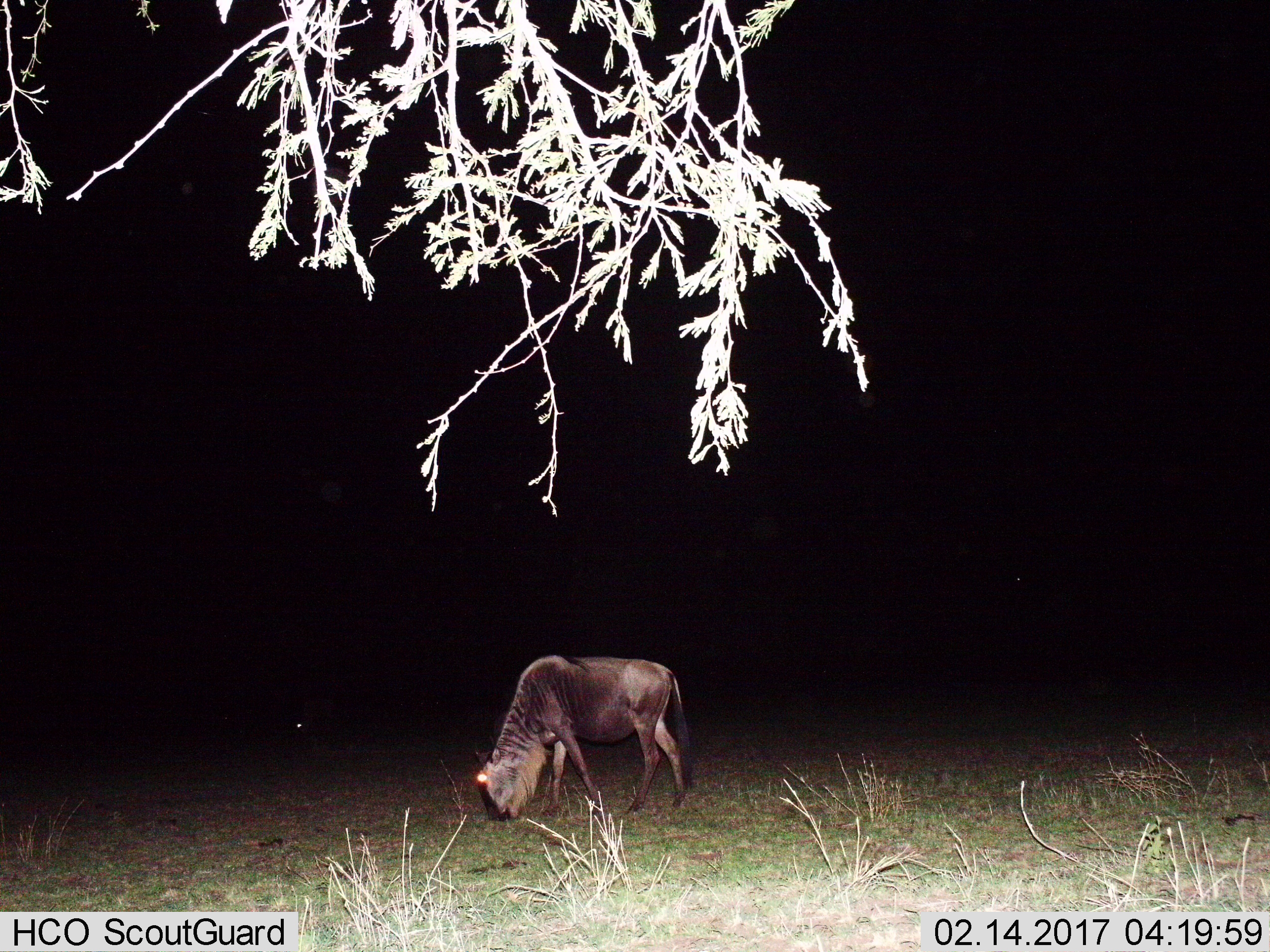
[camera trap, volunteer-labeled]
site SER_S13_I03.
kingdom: Animalia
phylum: Chordata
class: Mammalia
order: Artiodactyla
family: Bovidae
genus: Connochaetes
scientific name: Connochaetes taurinus taurinus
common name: blue wildebeest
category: wildebeestblue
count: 1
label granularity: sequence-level